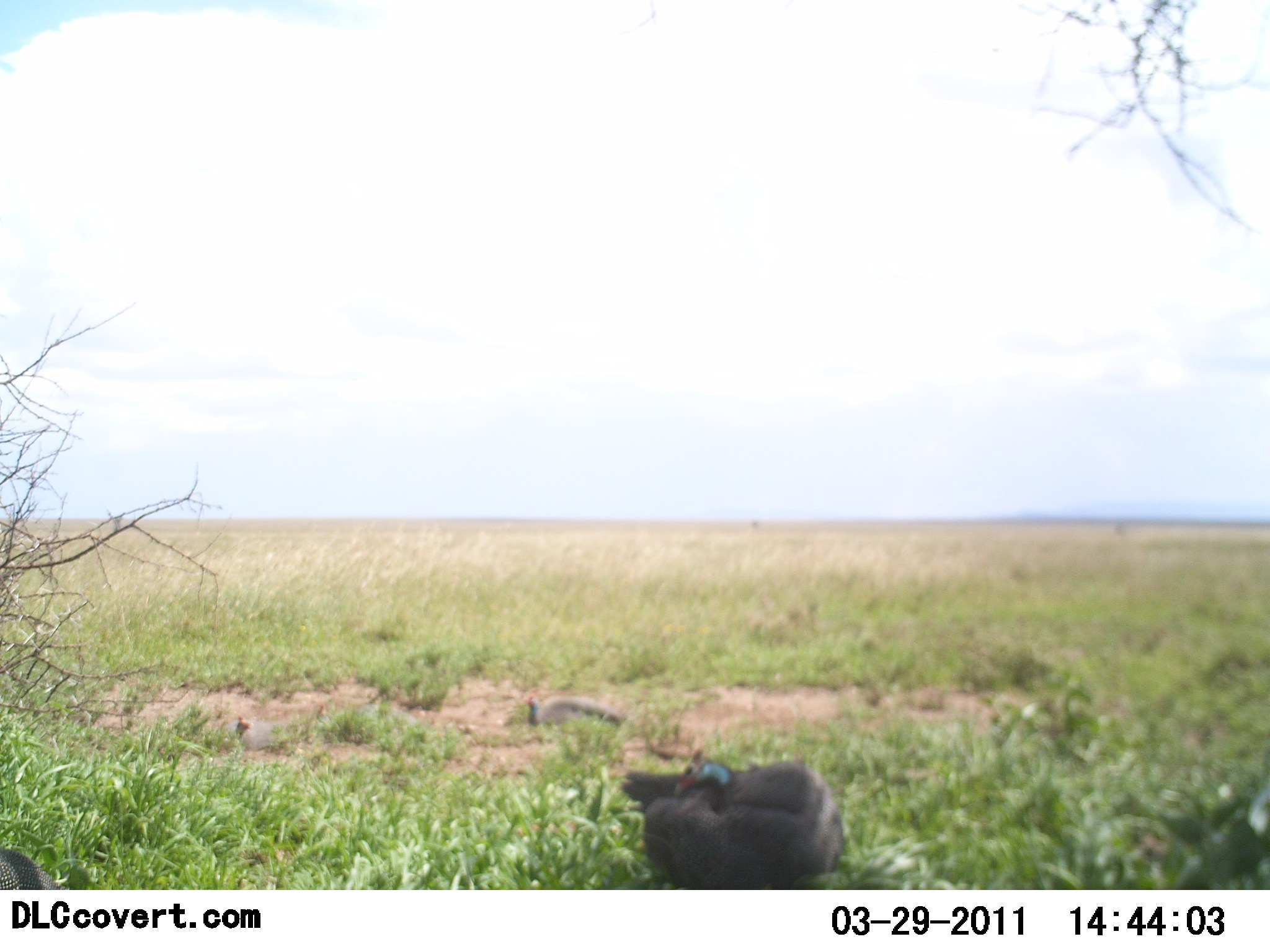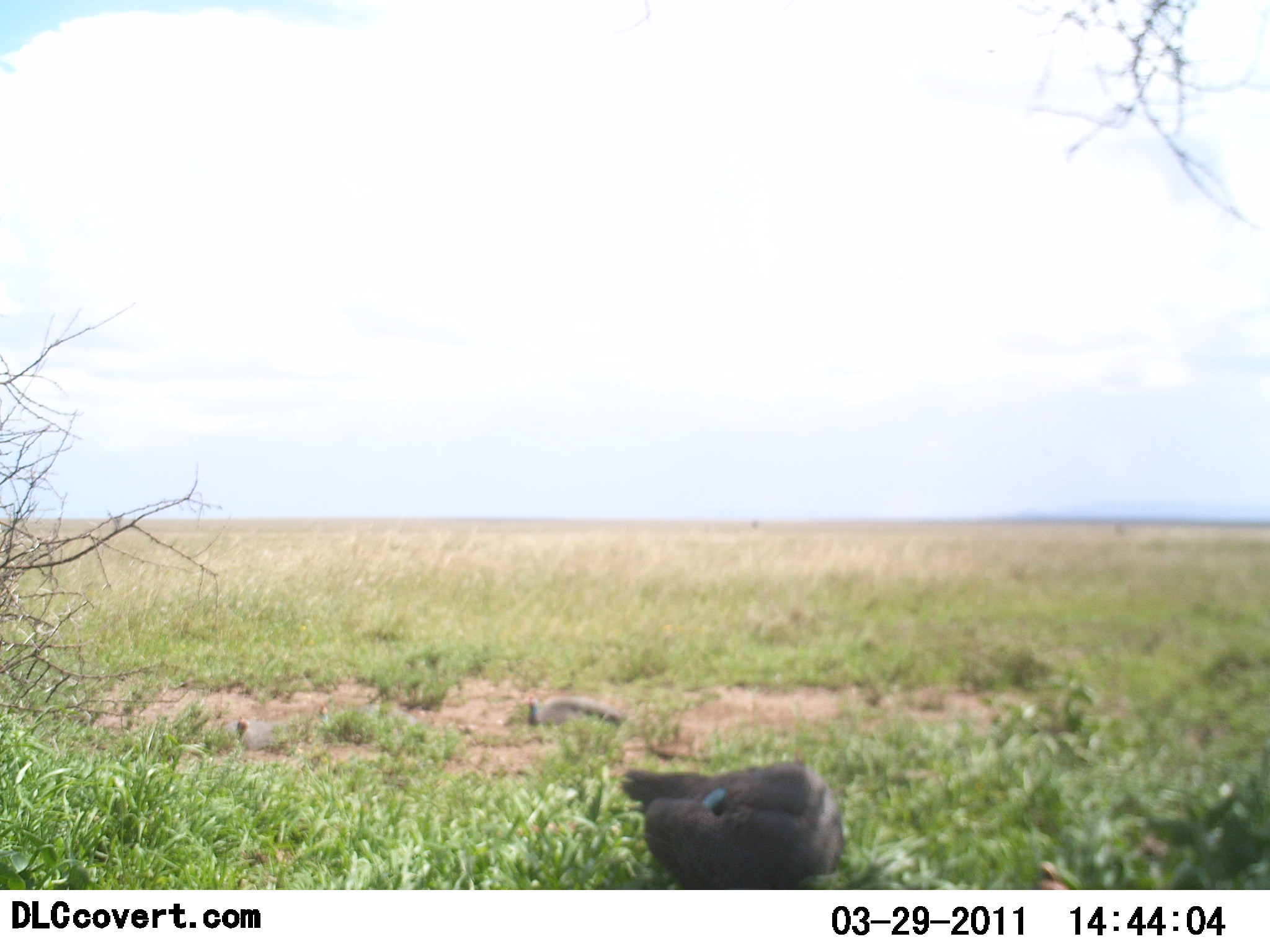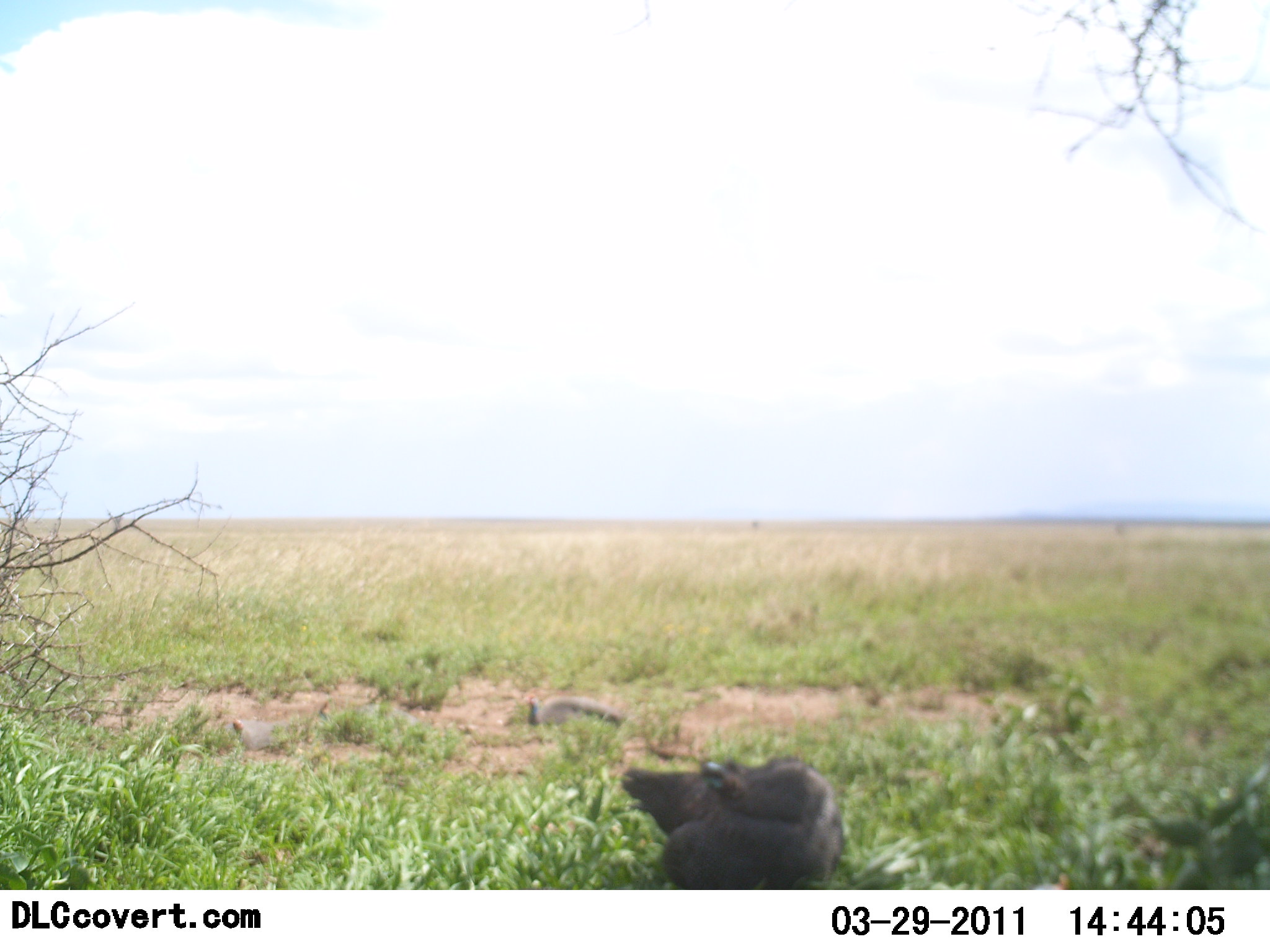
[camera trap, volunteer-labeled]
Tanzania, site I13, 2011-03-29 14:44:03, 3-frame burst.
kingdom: Animalia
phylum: Chordata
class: Aves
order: Galliformes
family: Numididae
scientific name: Numididae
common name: guinea fowl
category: guineafowl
Guineafowl (guinea fowl) (Numididae), count 2. Behavior (volunteer vote fractions): standing 46%, resting 54%, moving 38%, interacting 15%. Young present (vote fraction): 0%. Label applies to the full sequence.